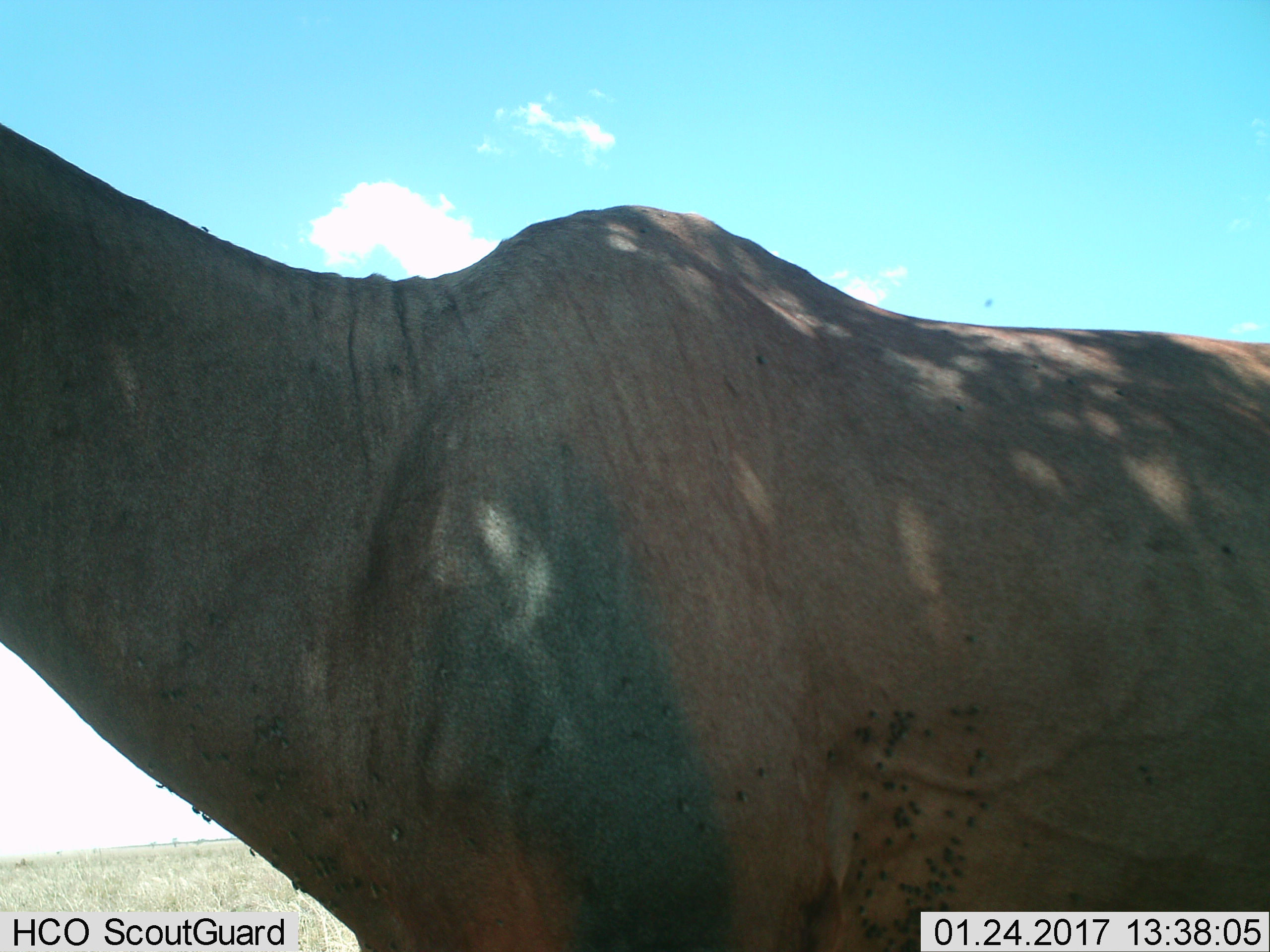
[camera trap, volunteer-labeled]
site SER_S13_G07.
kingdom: Animalia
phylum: Chordata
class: Mammalia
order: Artiodactyla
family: Bovidae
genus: Damaliscus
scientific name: Damaliscus lunatus jimela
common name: topi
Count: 1.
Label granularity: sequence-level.